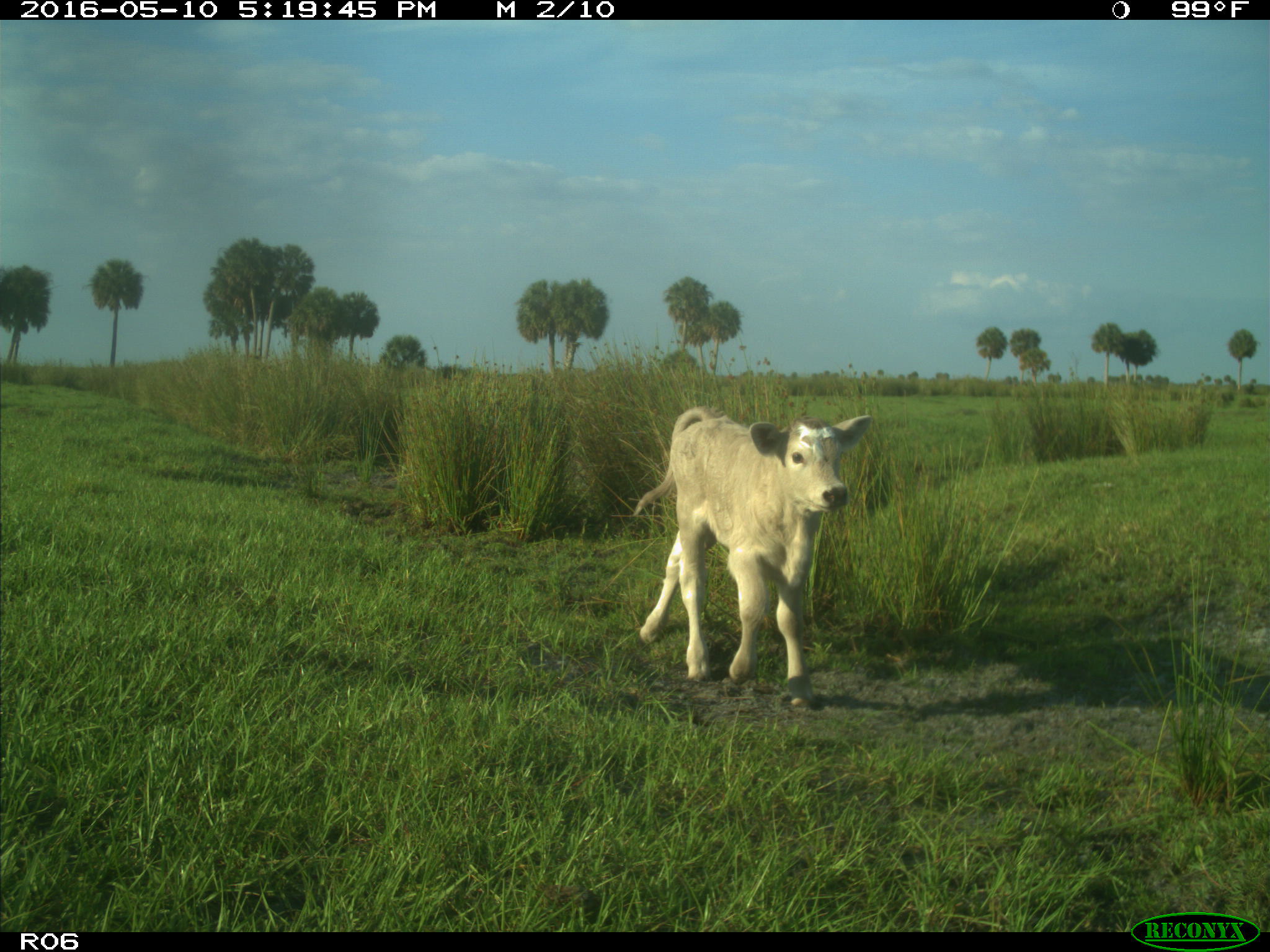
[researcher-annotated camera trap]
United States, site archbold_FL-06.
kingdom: Animalia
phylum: Chordata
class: Mammalia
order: Artiodactyla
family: Bovidae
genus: Bos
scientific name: Bos taurus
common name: domestic cow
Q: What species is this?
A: Bos taurus (domestic cow).